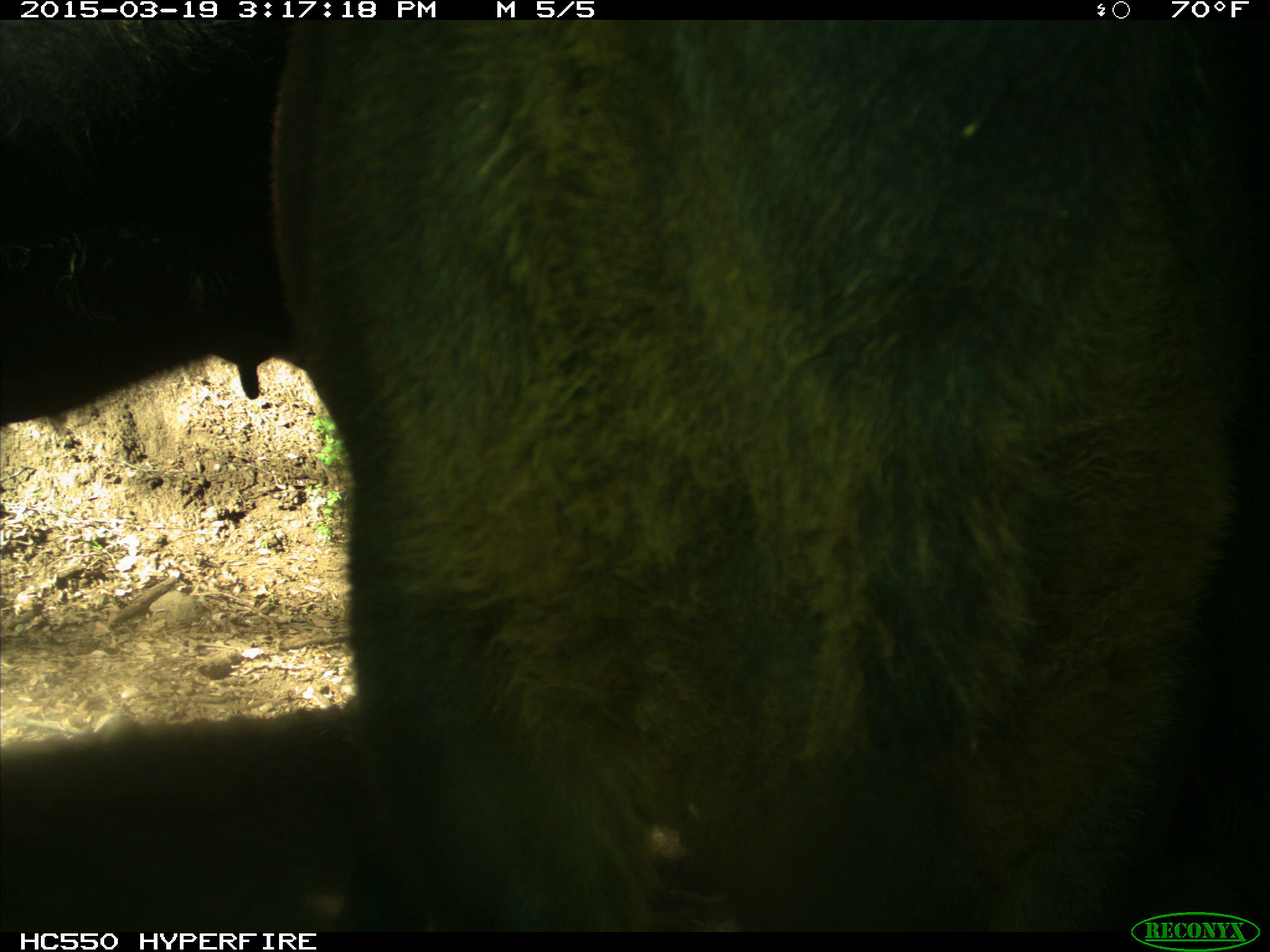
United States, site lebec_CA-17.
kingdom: Animalia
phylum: Chordata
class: Mammalia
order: Artiodactyla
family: Bovidae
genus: Bos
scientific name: Bos taurus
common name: domestic cow